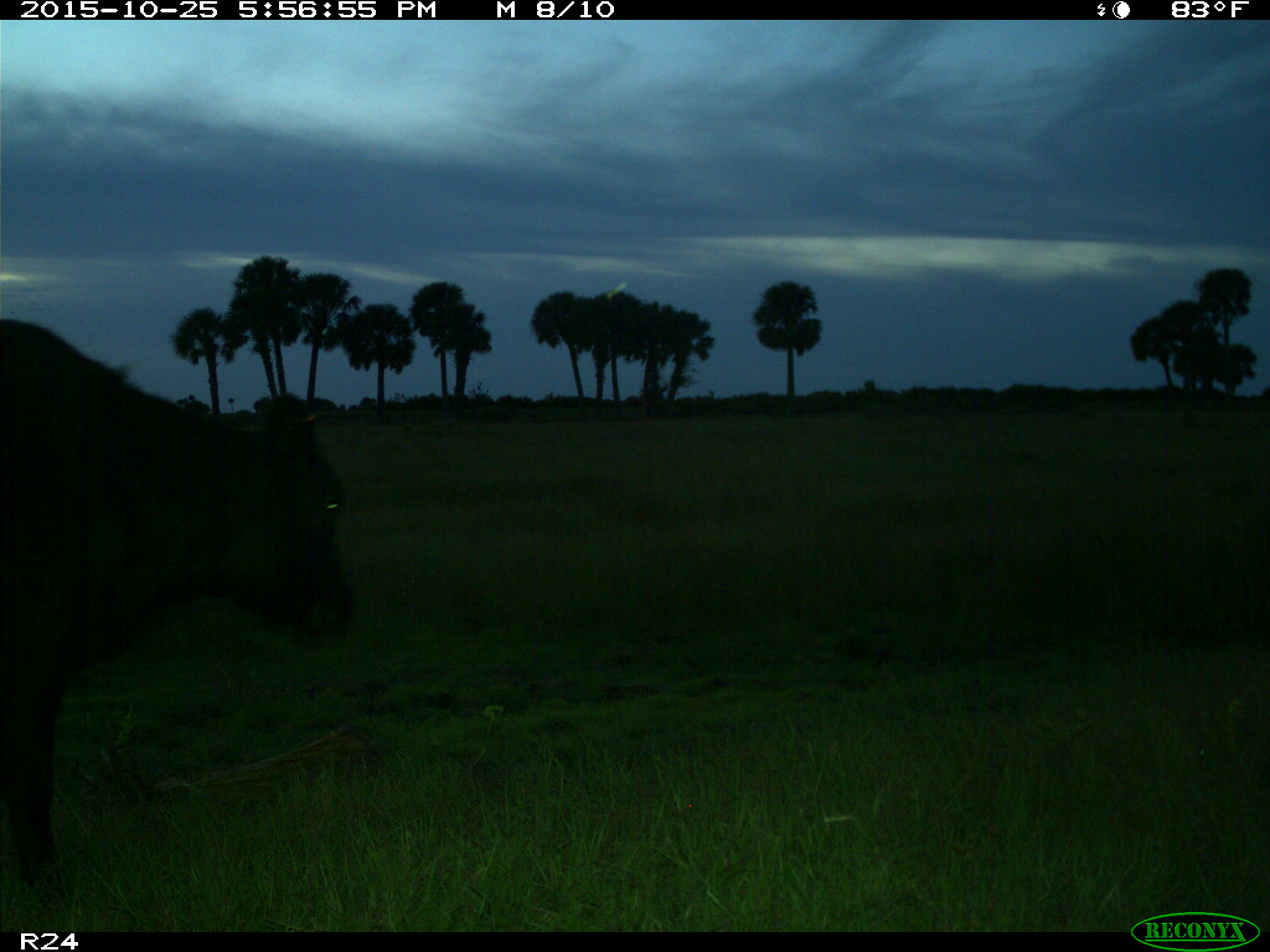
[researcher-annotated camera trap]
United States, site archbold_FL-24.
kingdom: Animalia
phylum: Chordata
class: Mammalia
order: Artiodactyla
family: Bovidae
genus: Bos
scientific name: Bos taurus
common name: domestic cow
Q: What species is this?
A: Bos taurus (domestic cow).